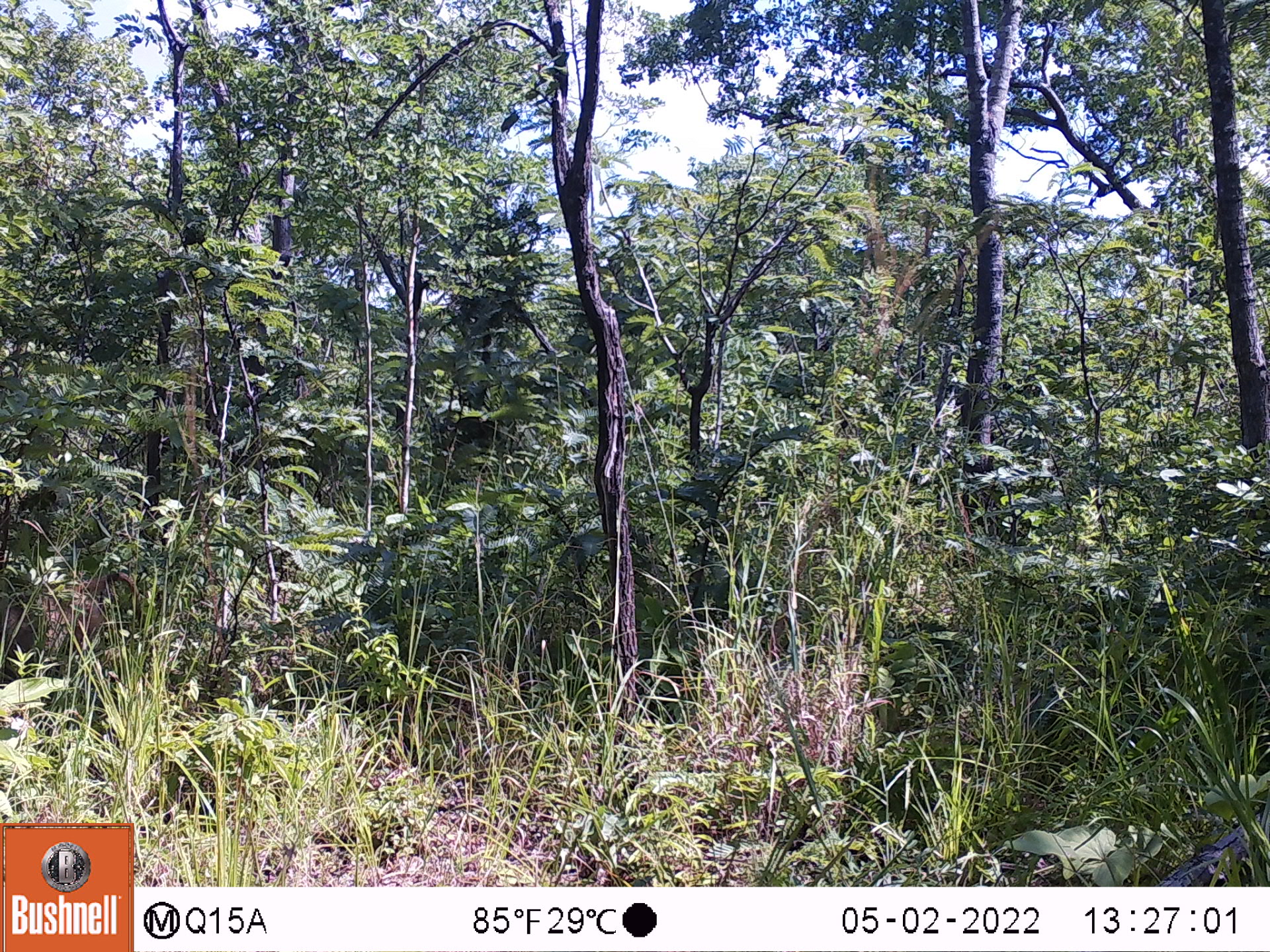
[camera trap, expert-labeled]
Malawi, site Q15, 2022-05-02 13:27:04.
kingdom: Animalia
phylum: Chordata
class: Mammalia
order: Primates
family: Cercopithecidae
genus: Papio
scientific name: Papio cynocephalus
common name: yellow baboon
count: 1